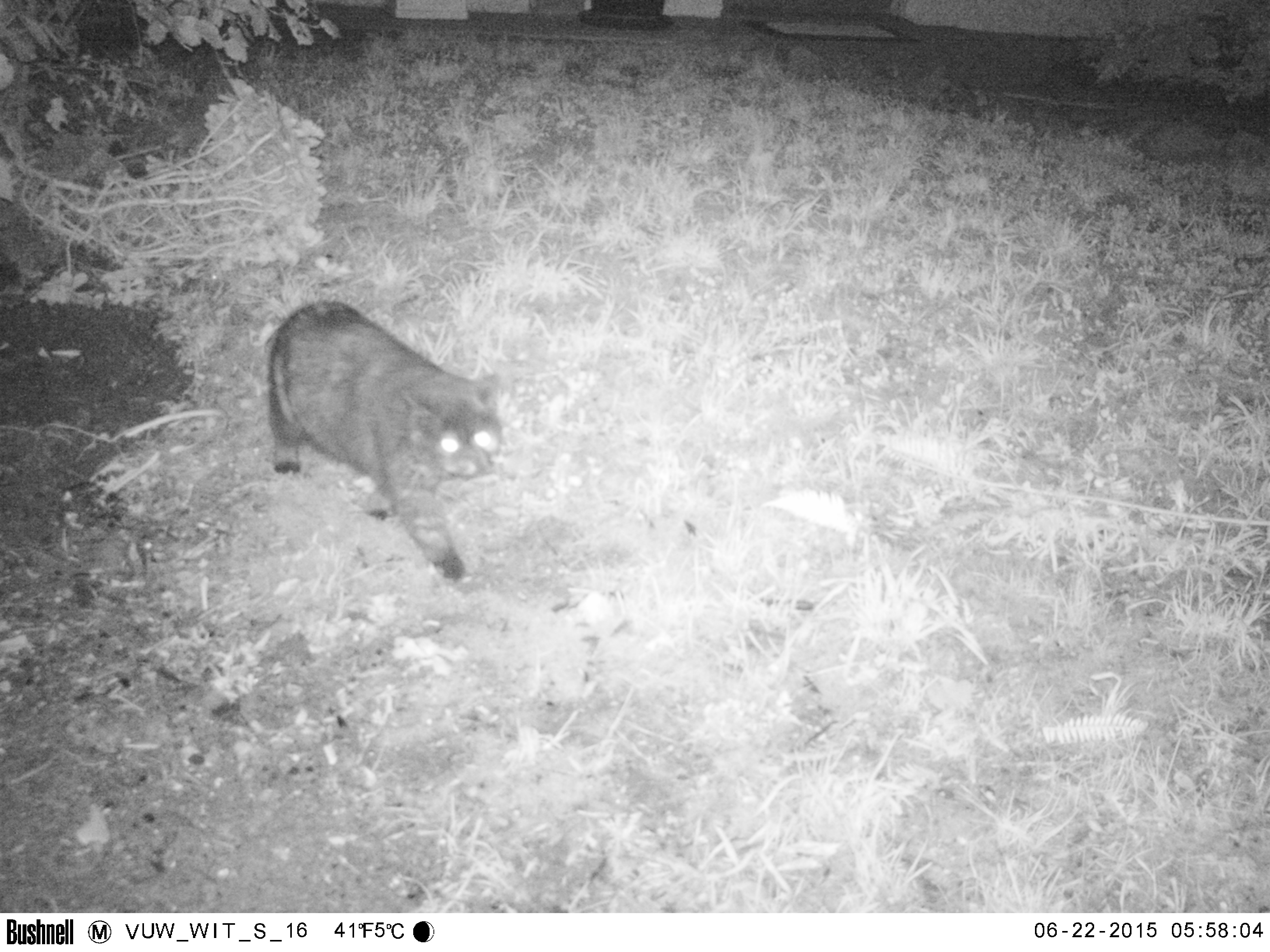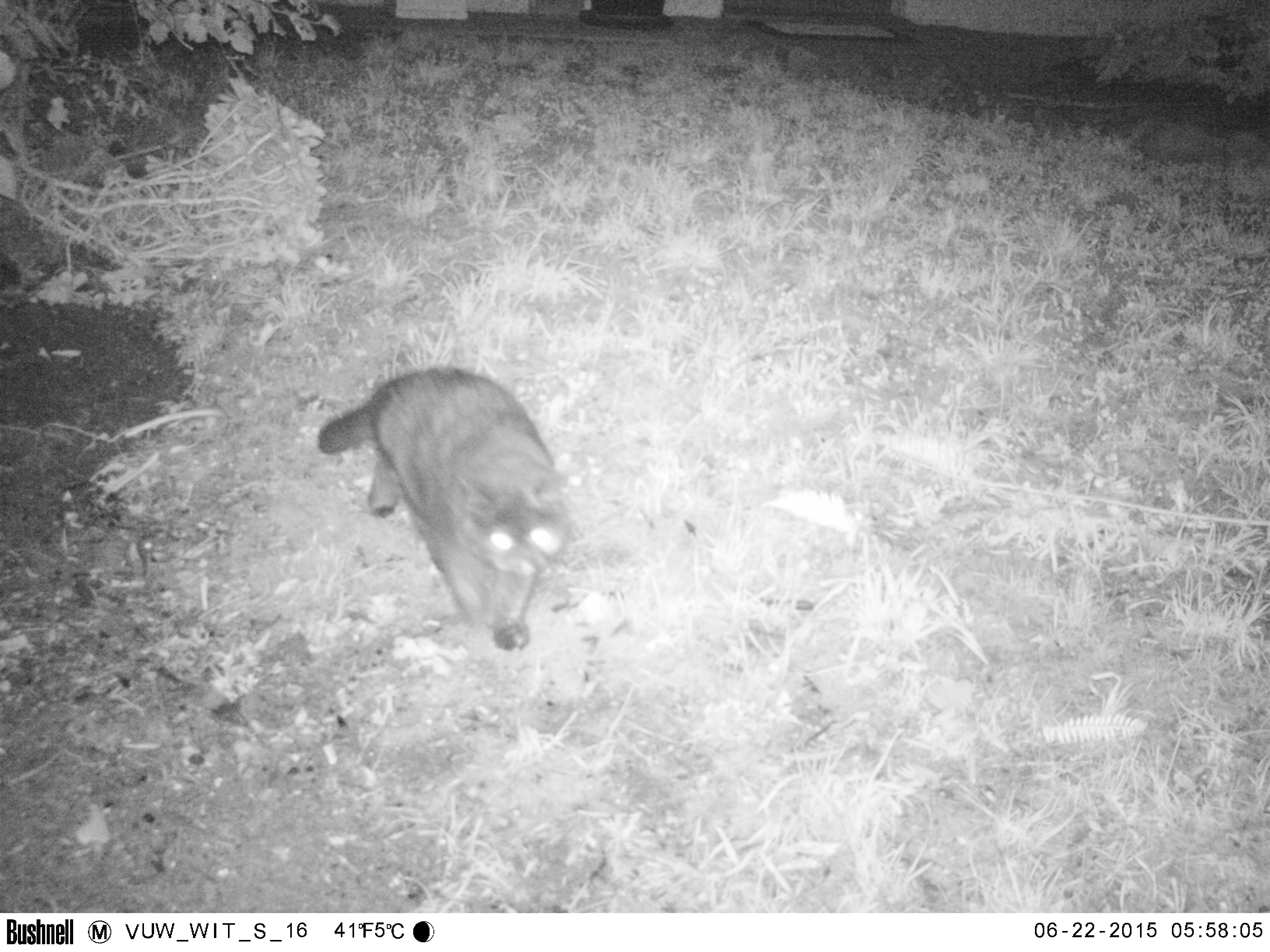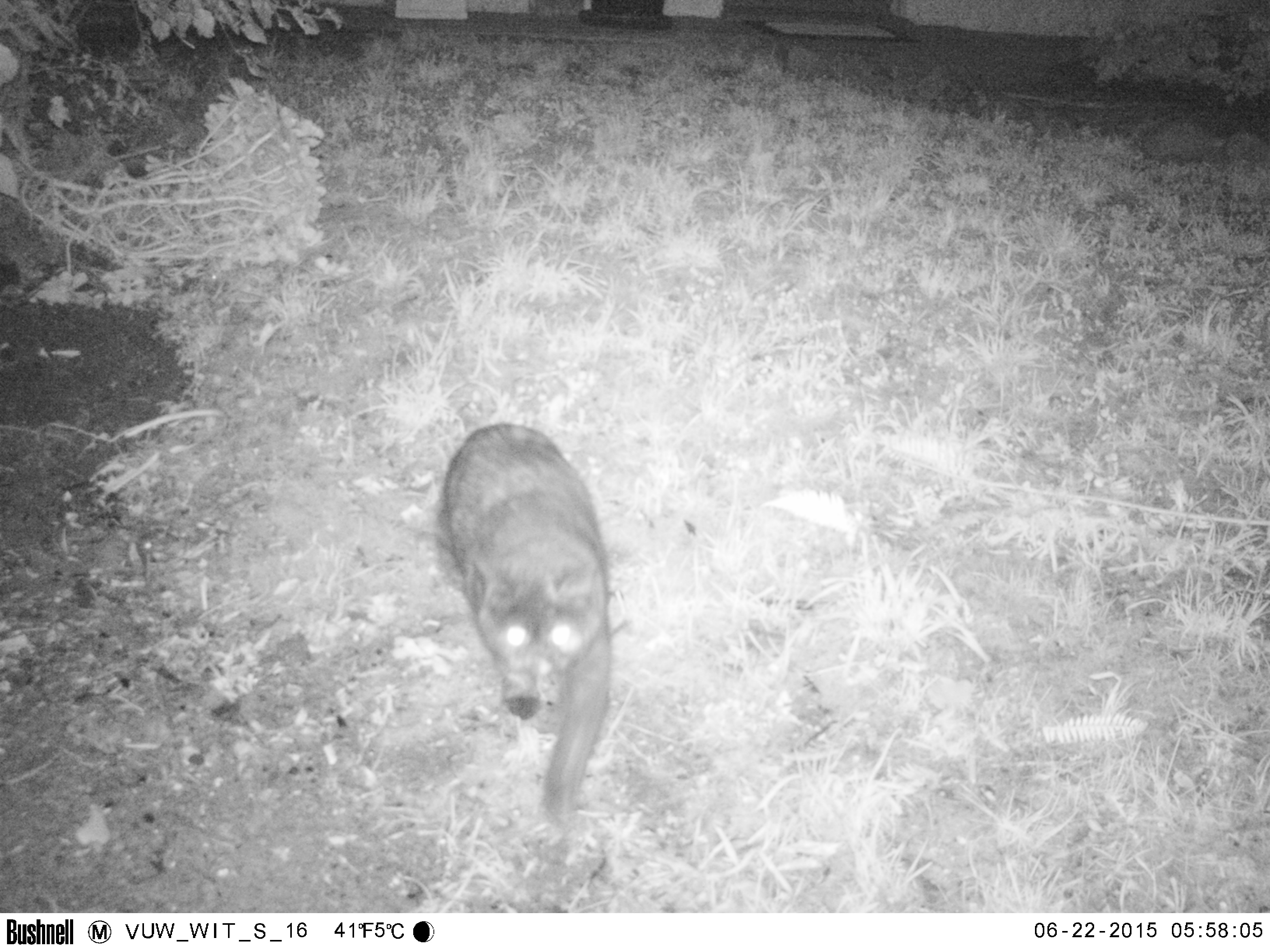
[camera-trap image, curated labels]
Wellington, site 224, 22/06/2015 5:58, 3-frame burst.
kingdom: Animalia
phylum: Chordata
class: Mammalia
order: Carnivora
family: Felidae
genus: Felis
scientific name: Felis catus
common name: cat